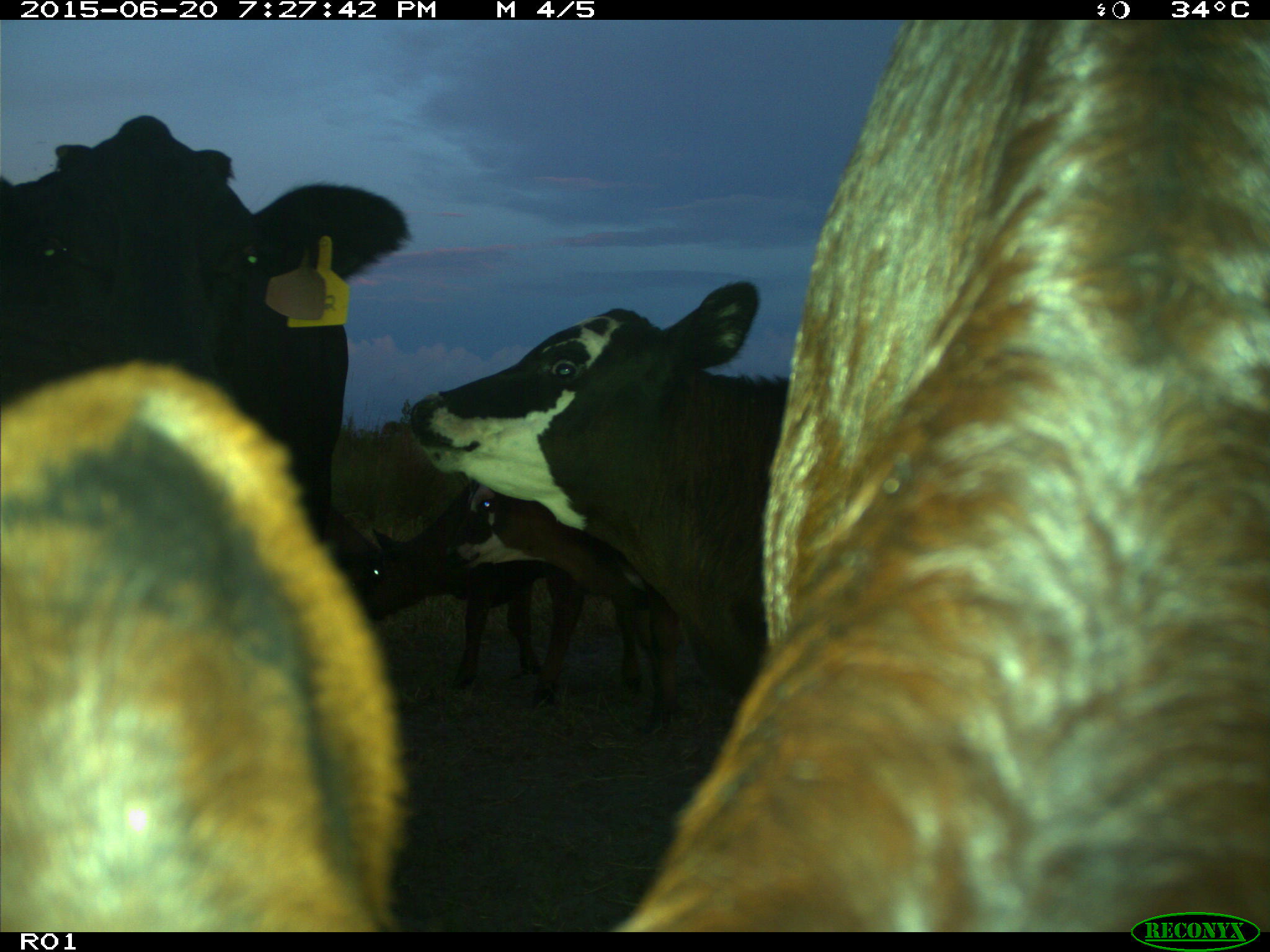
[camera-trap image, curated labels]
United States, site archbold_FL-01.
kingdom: Animalia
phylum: Chordata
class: Mammalia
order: Artiodactyla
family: Bovidae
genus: Bos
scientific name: Bos taurus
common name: domestic cow